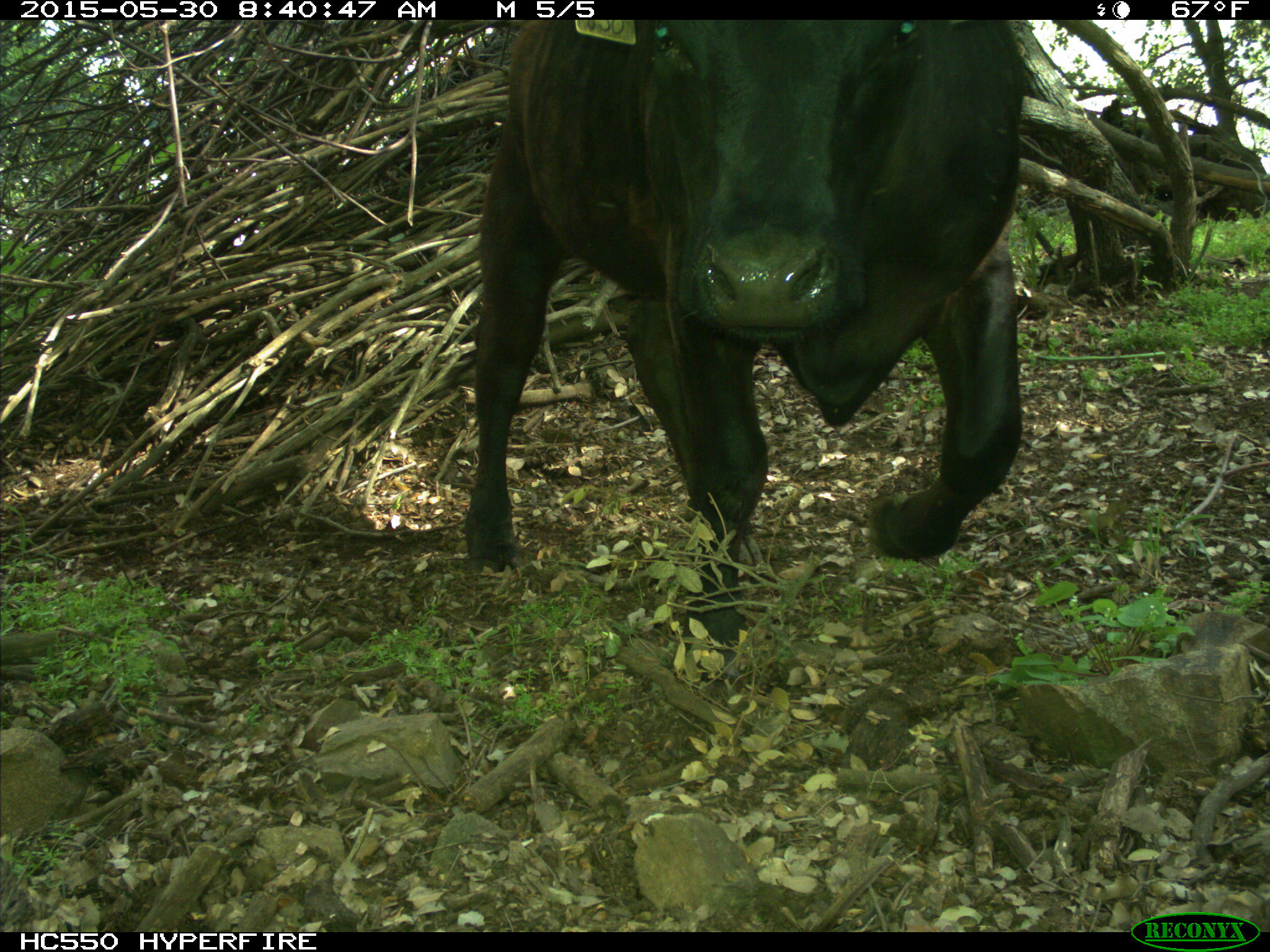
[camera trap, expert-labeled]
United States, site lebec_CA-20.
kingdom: Animalia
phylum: Chordata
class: Mammalia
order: Artiodactyla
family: Bovidae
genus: Bos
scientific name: Bos taurus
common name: domestic cow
Bos taurus (domestic cow).